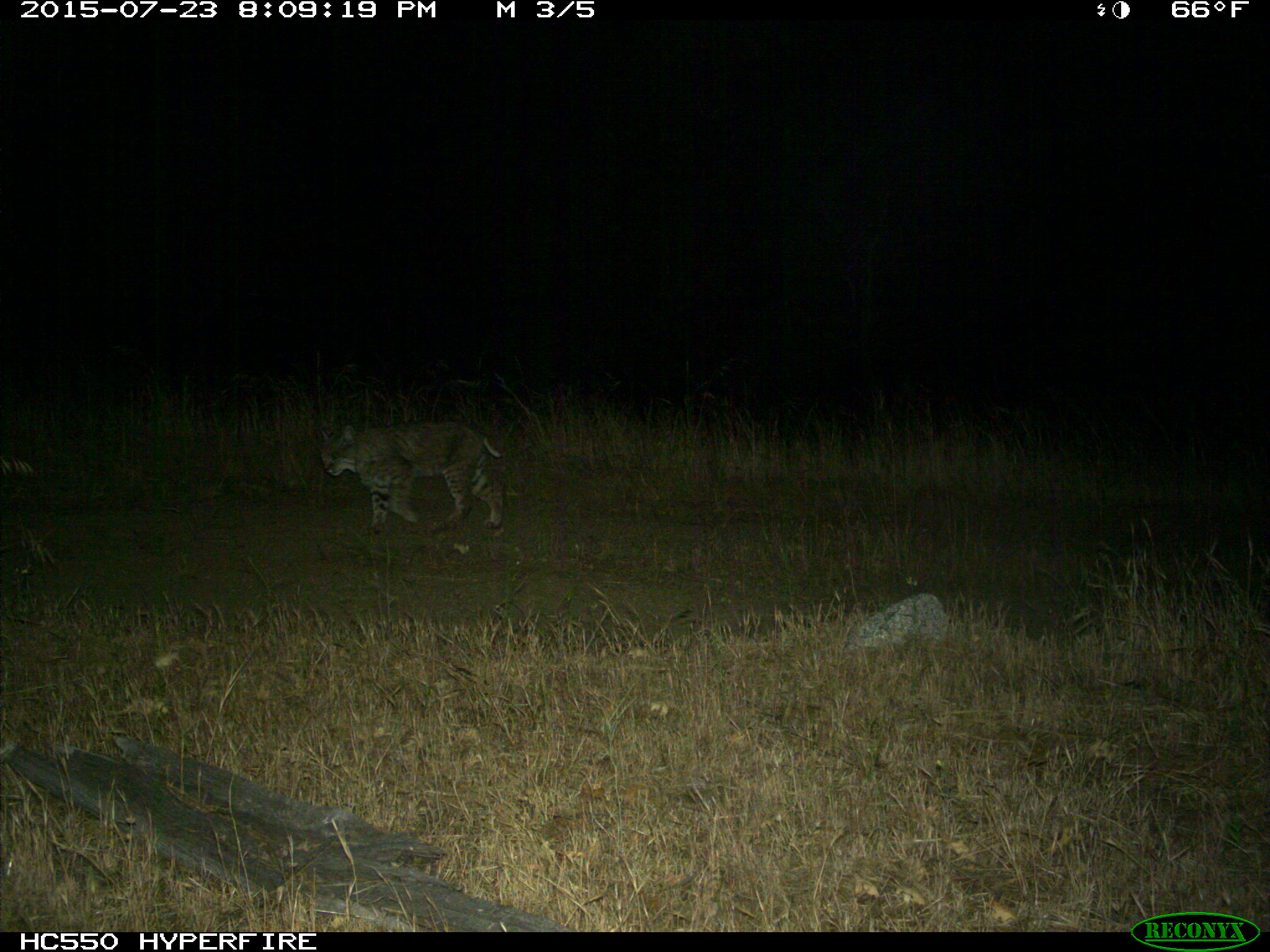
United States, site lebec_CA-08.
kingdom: Animalia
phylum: Chordata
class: Mammalia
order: Carnivora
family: Felidae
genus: Lynx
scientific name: Lynx rufus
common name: bobcat